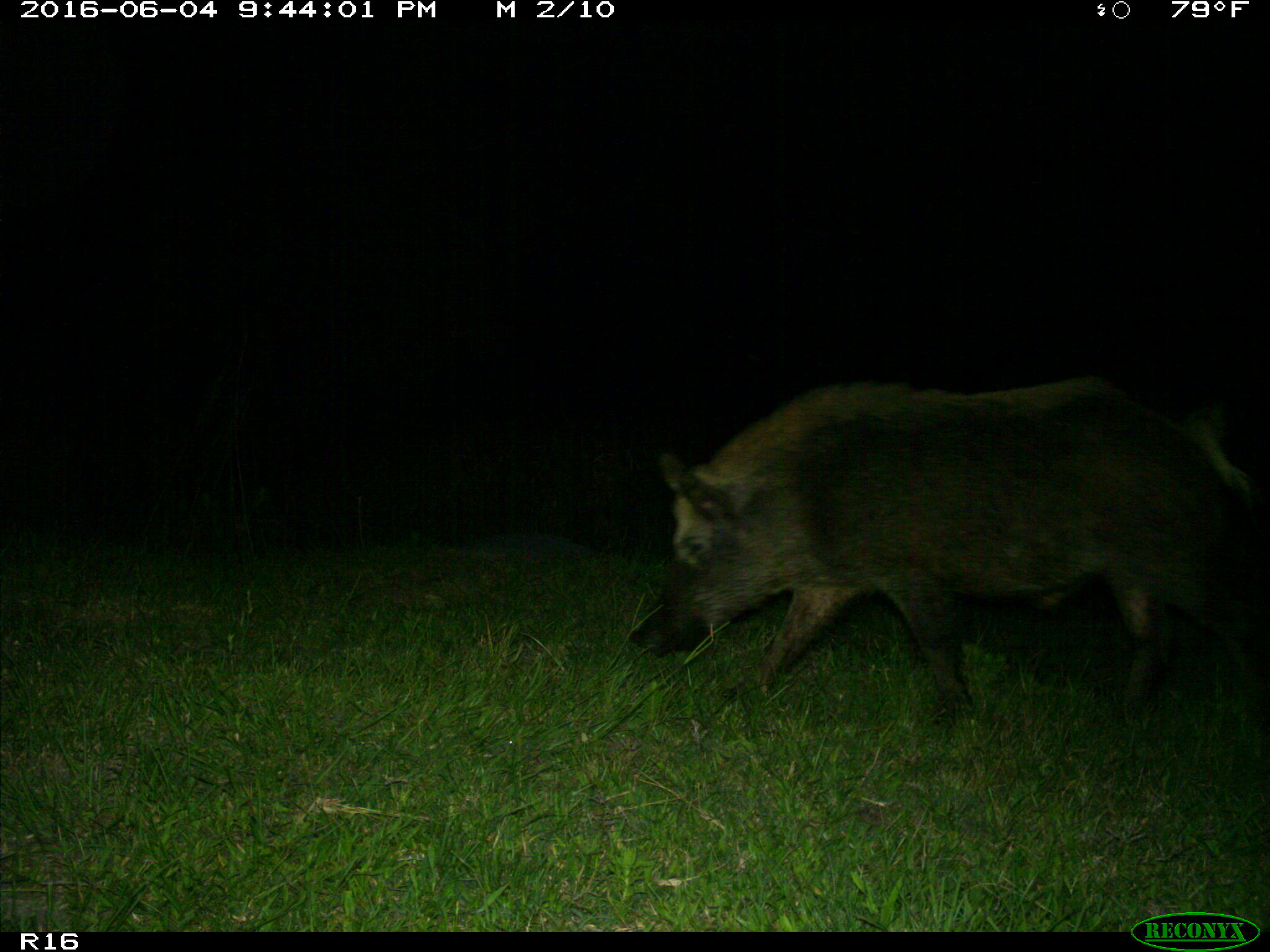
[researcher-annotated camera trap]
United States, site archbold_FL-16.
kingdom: Animalia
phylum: Chordata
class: Mammalia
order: Artiodactyla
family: Suidae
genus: Sus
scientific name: Sus scrofa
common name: wild boar